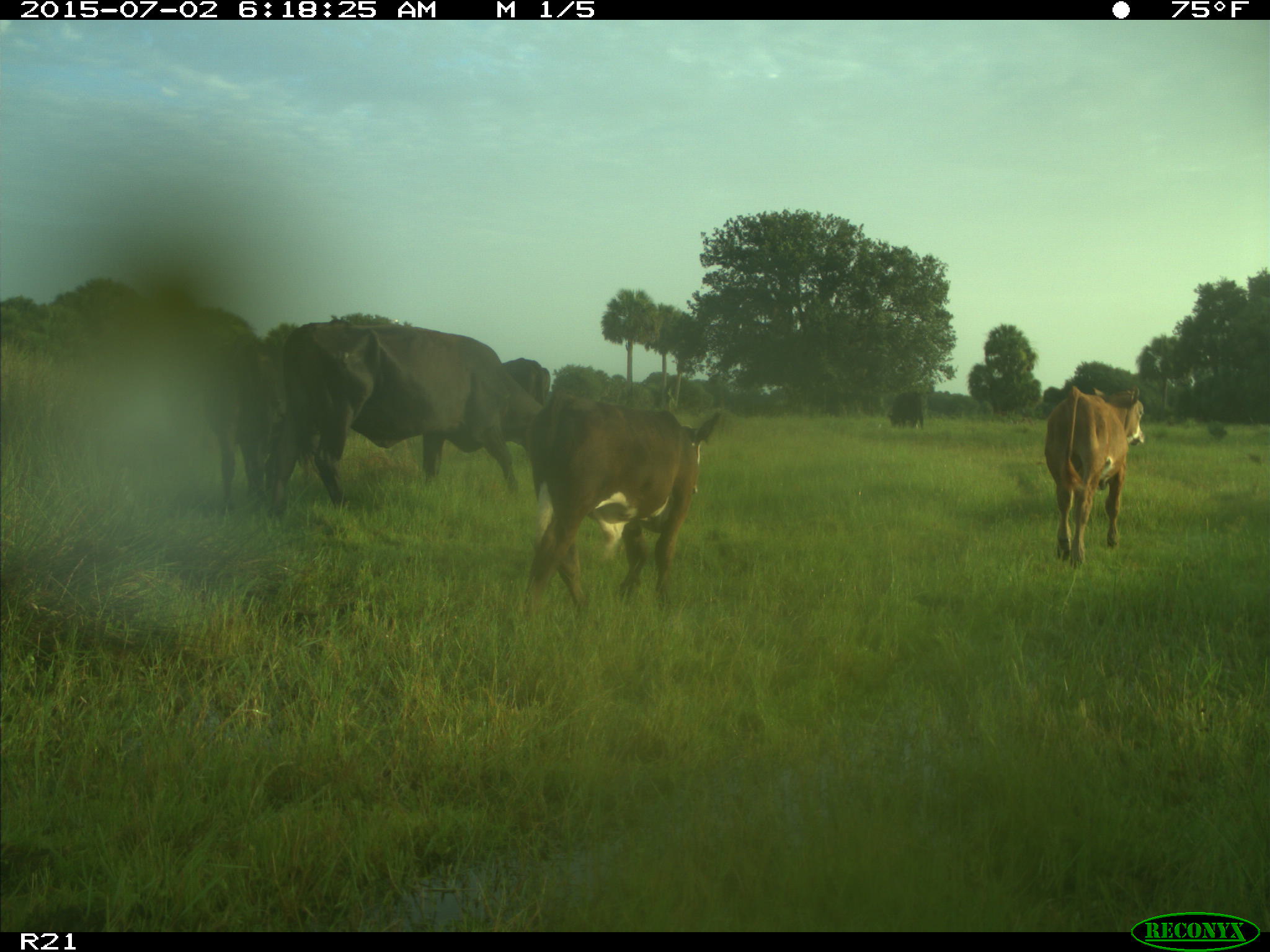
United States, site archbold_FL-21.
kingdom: Animalia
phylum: Chordata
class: Mammalia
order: Artiodactyla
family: Bovidae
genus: Bos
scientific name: Bos taurus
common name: domestic cow